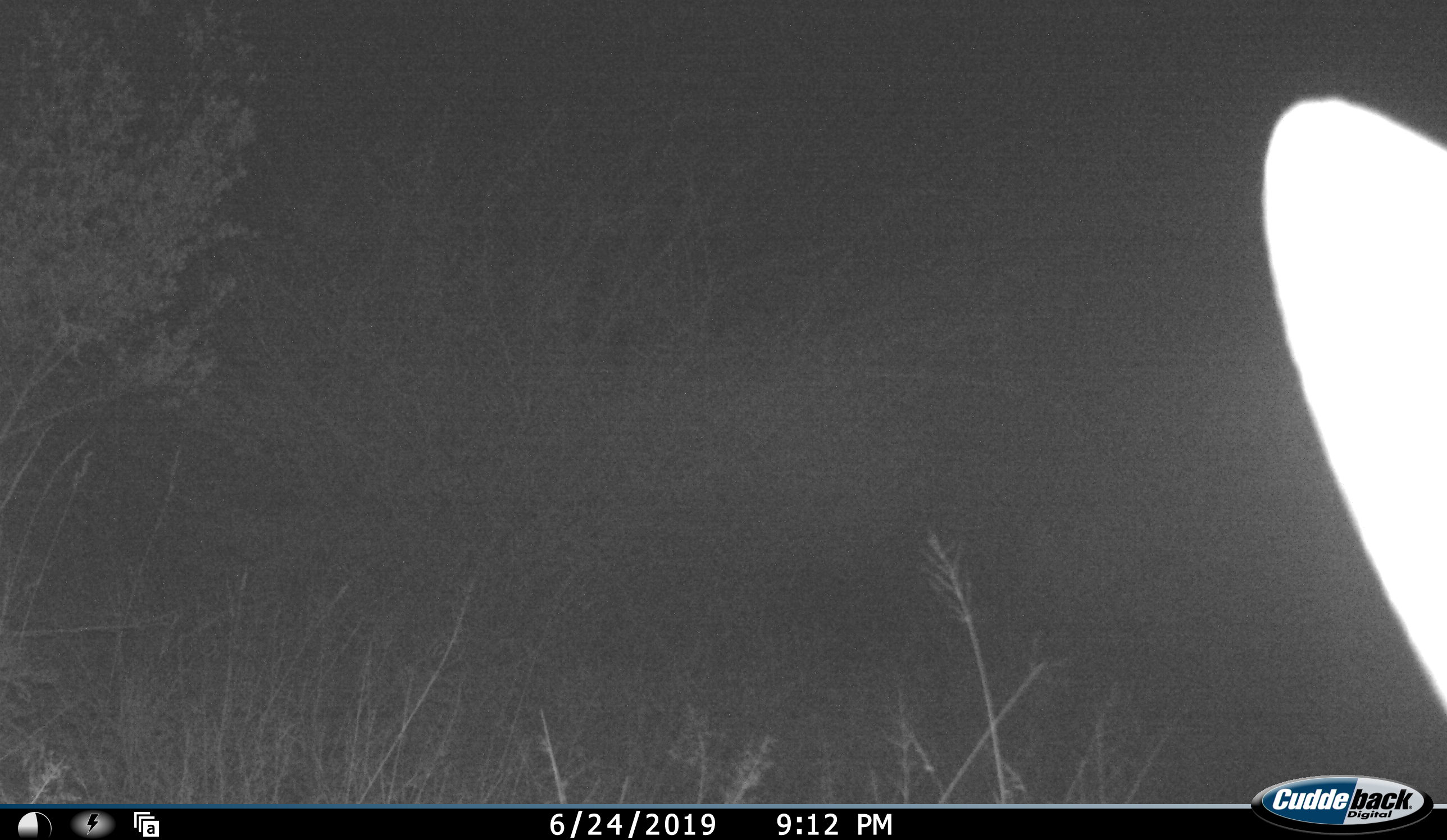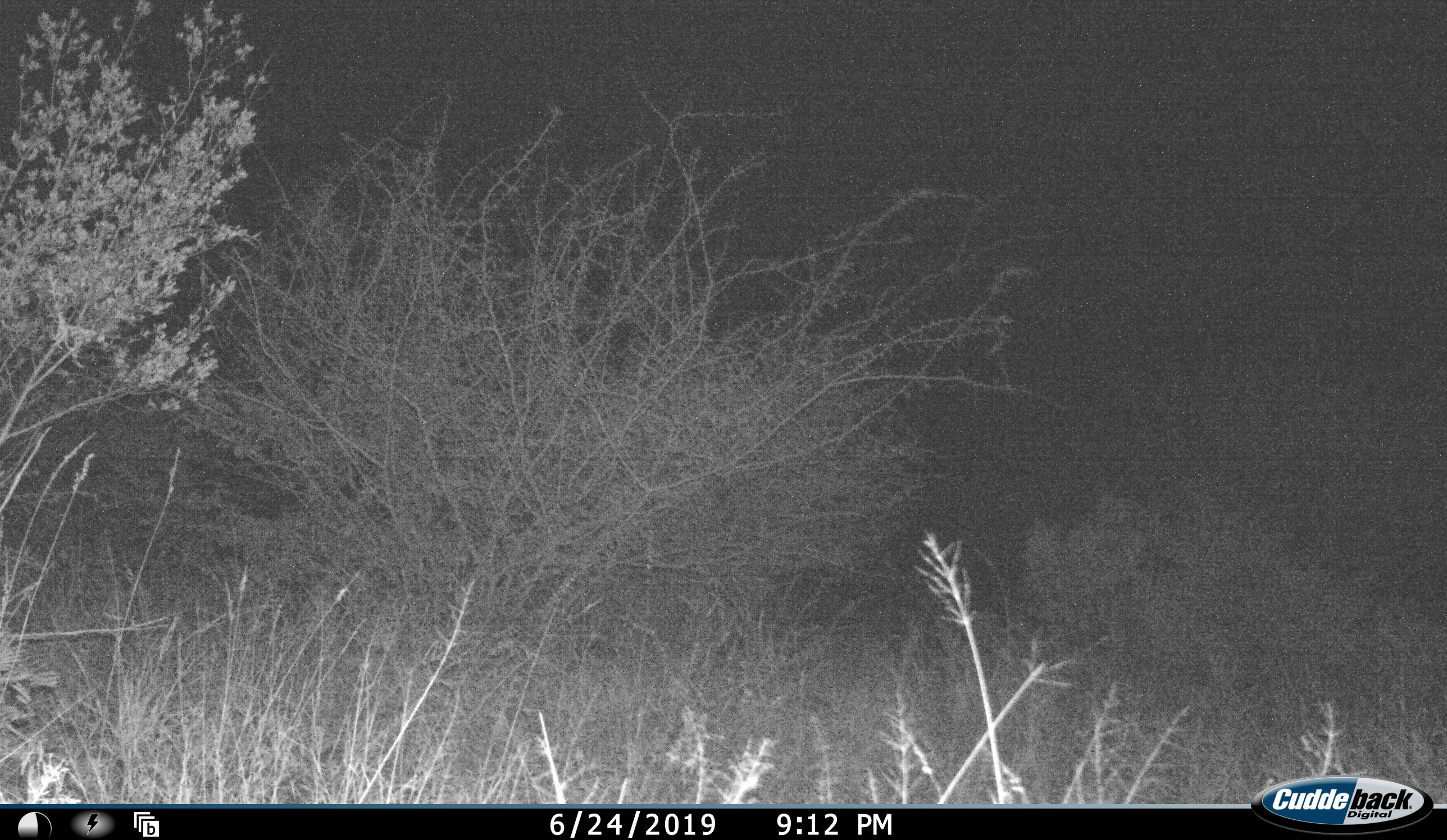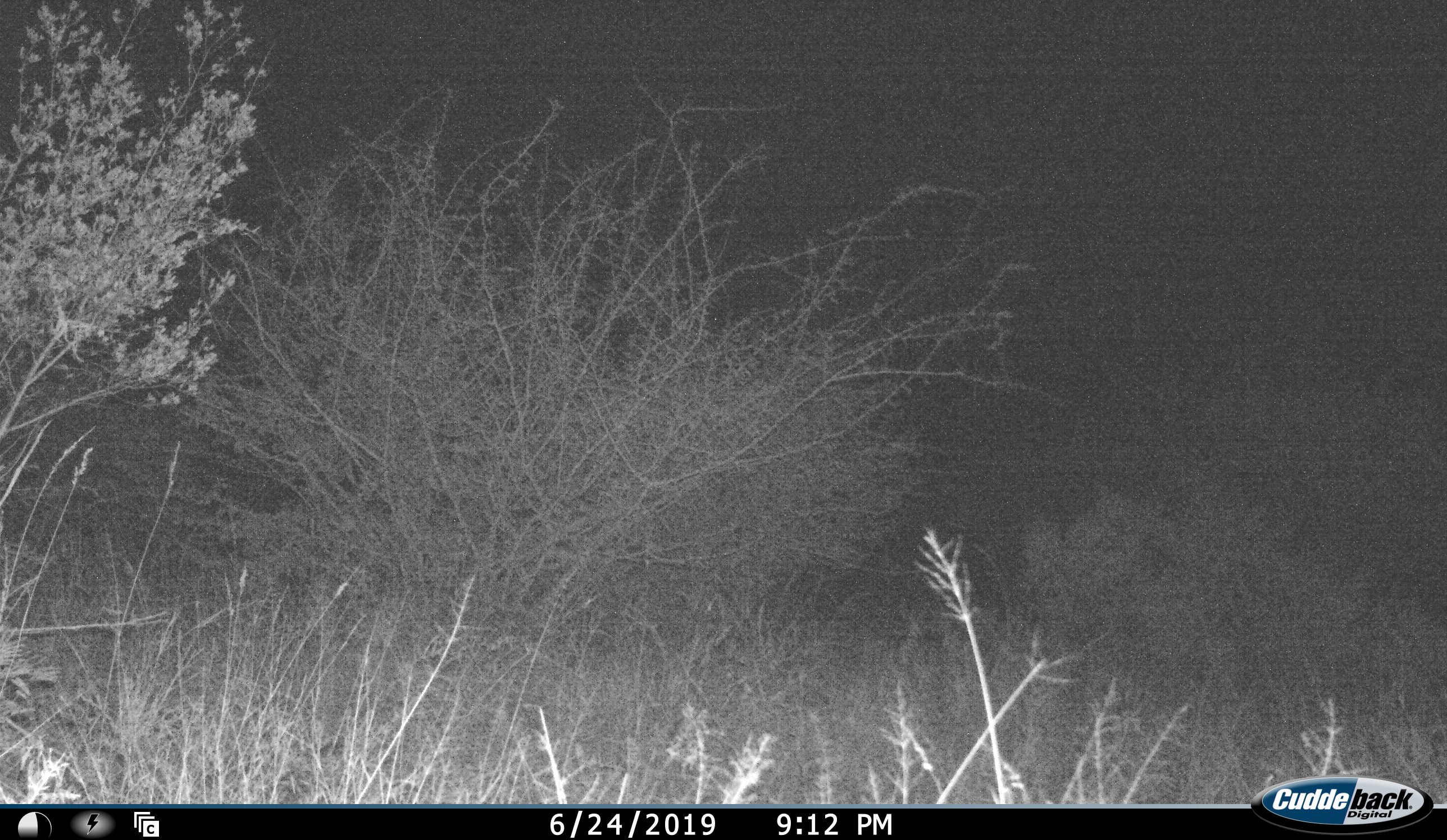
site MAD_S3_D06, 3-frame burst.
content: unidentified animal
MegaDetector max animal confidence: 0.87